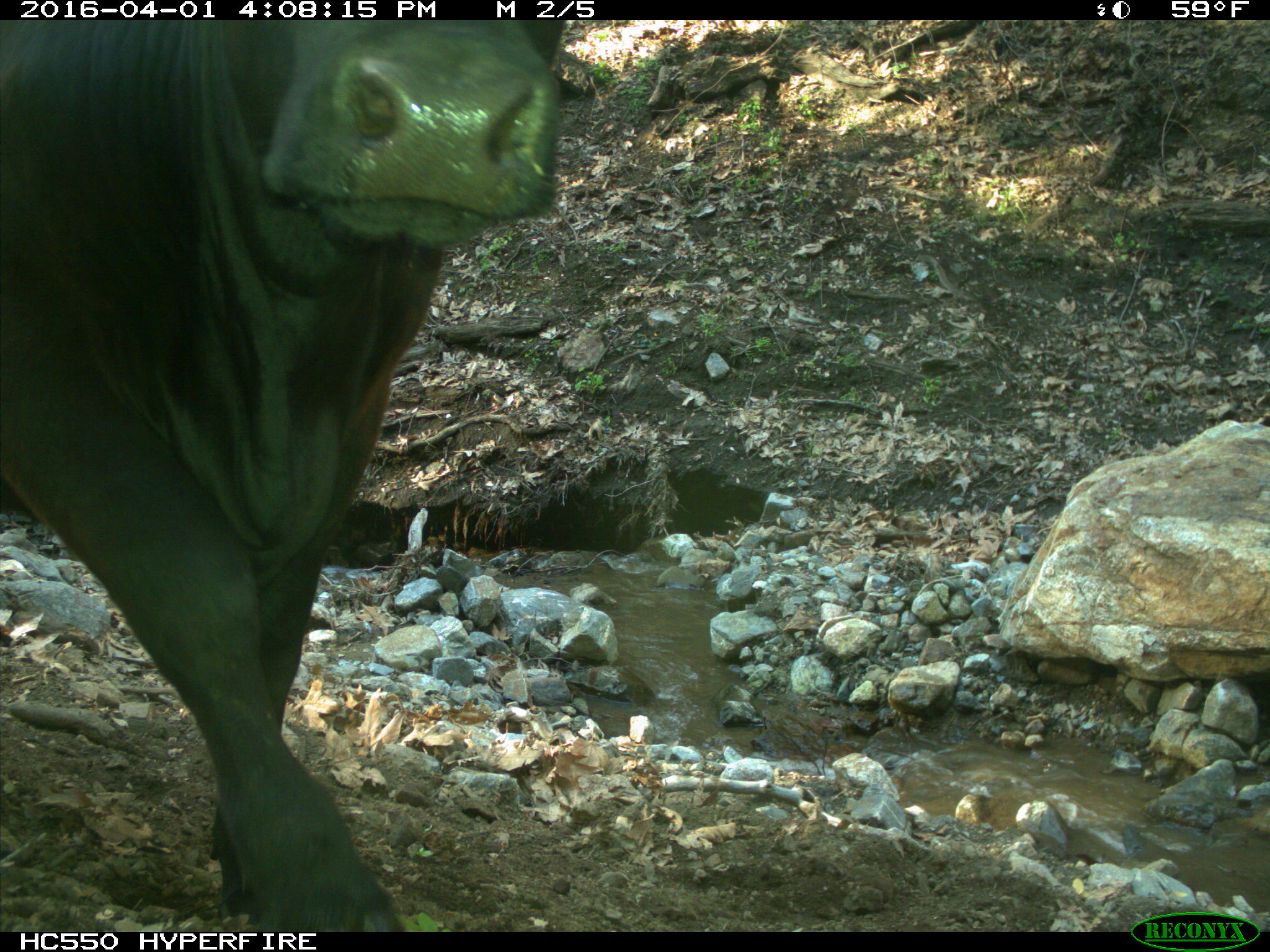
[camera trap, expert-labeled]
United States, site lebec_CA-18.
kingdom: Animalia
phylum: Chordata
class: Mammalia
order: Artiodactyla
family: Bovidae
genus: Bos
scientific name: Bos taurus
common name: domestic cow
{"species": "Bos taurus (domestic cow)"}